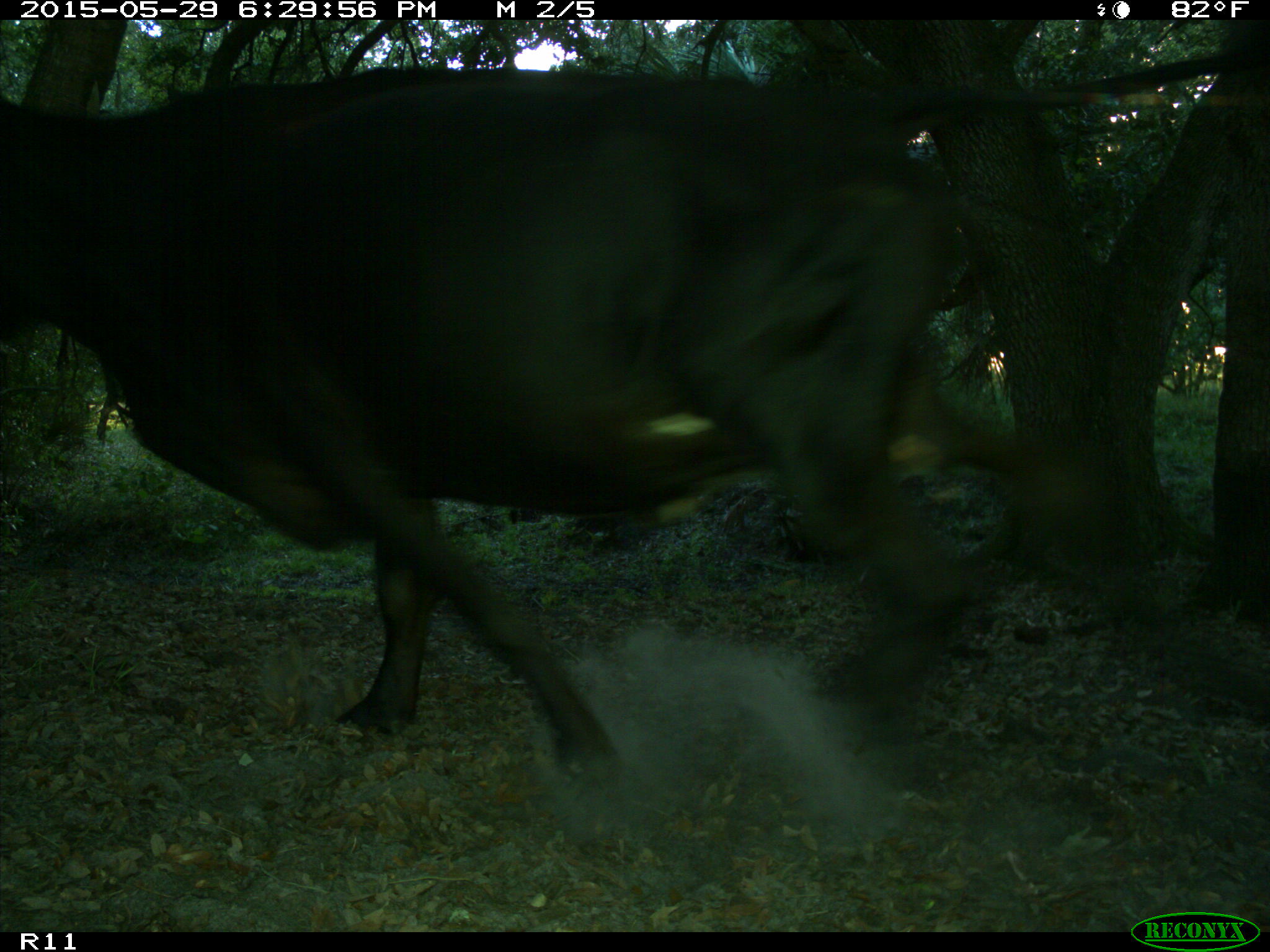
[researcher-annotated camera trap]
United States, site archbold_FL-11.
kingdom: Animalia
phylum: Chordata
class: Mammalia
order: Artiodactyla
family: Bovidae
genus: Bos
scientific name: Bos taurus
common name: domestic cow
Bos taurus (domestic cow).